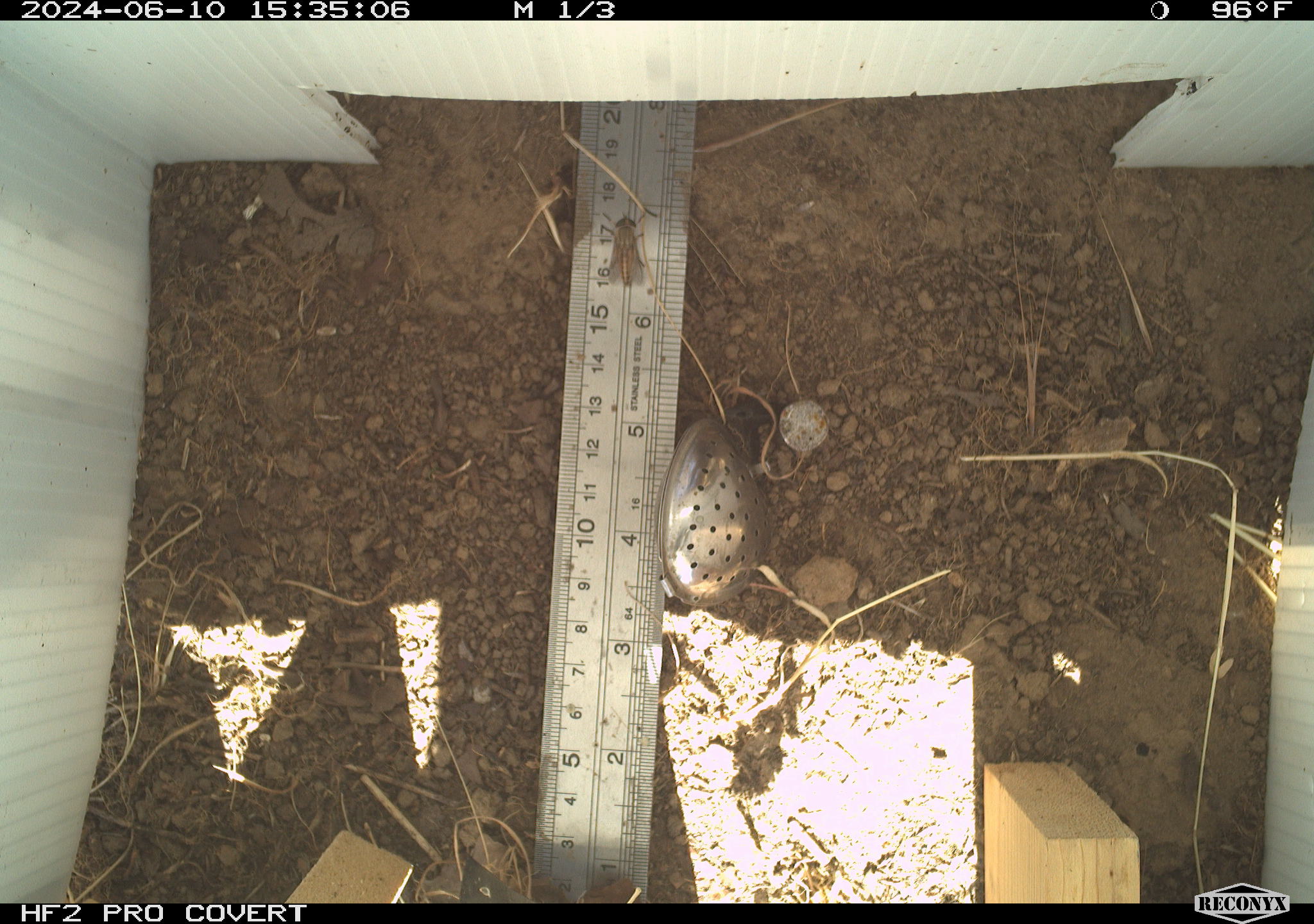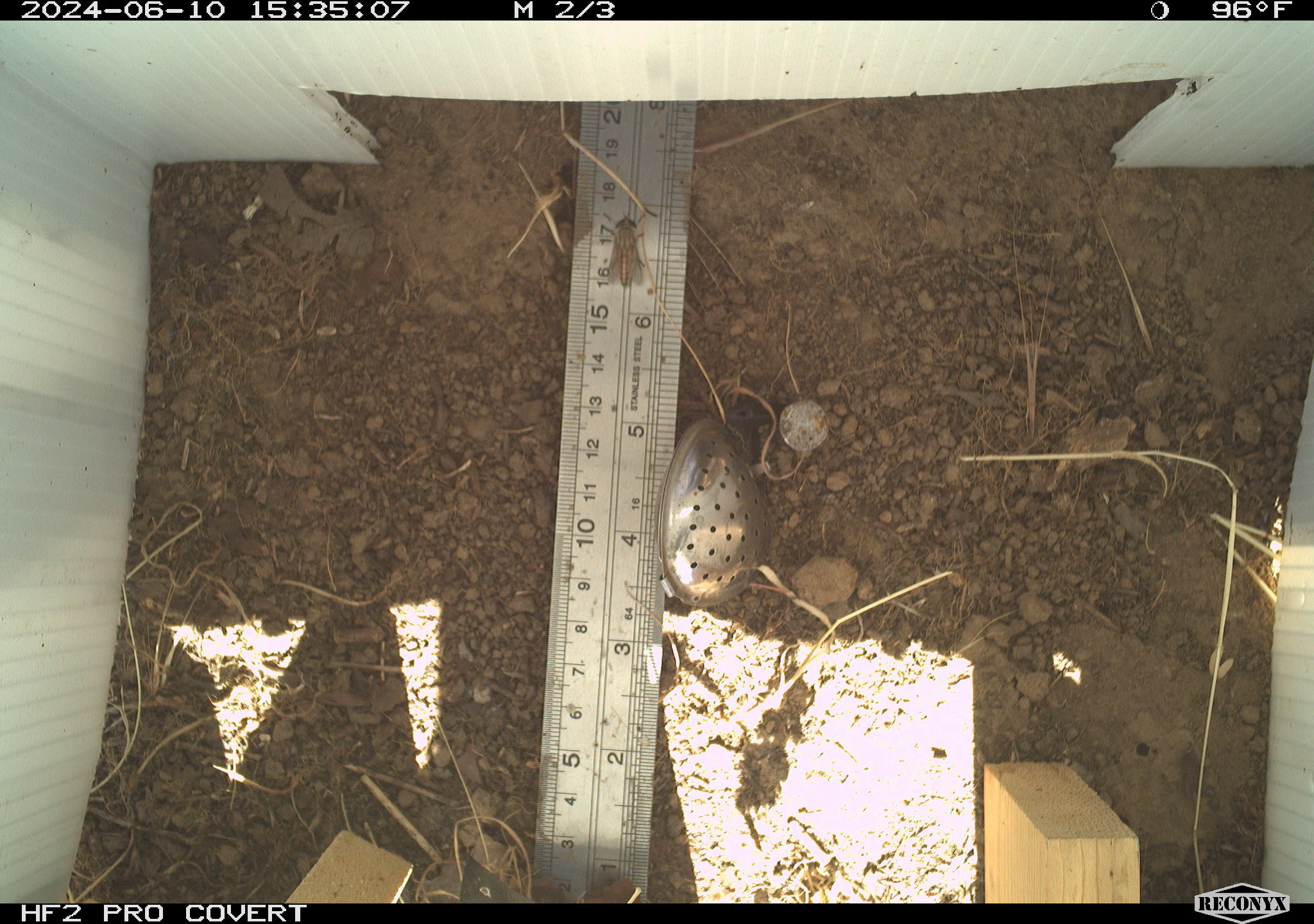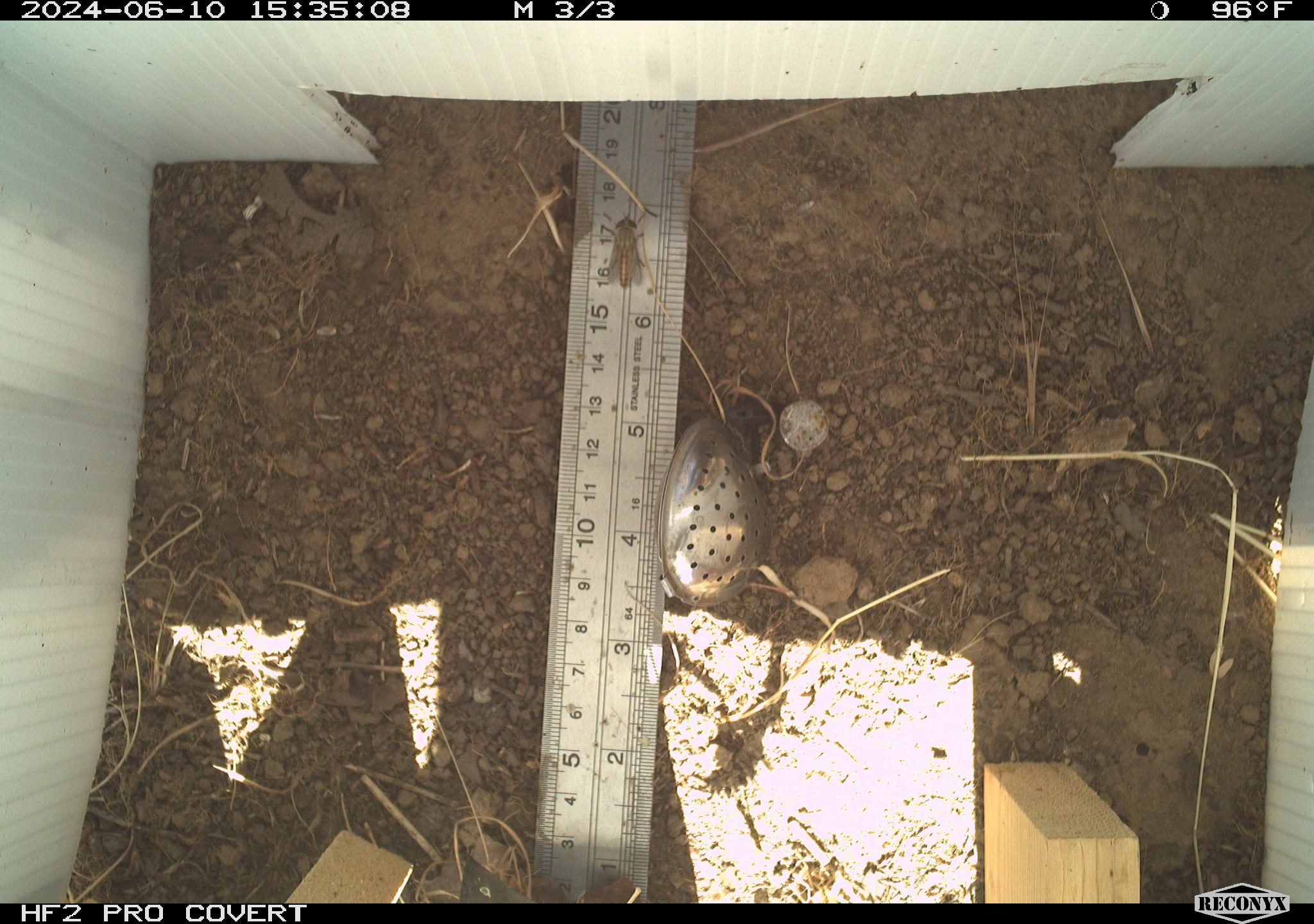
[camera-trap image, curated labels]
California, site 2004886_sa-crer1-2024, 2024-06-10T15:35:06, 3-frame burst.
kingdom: Animalia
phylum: Arthropoda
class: Insecta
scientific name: Insecta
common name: insect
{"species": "insect (Insecta)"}